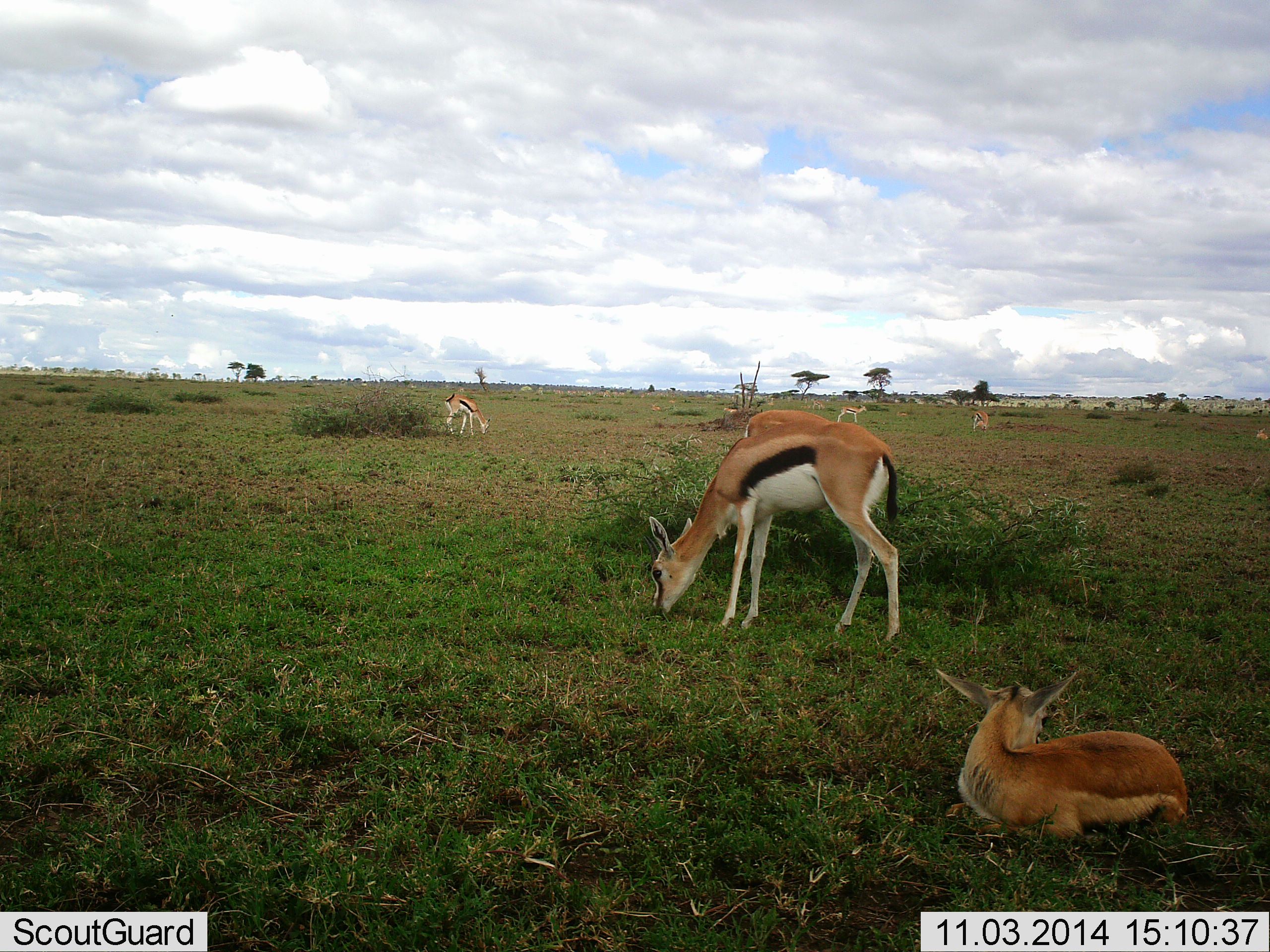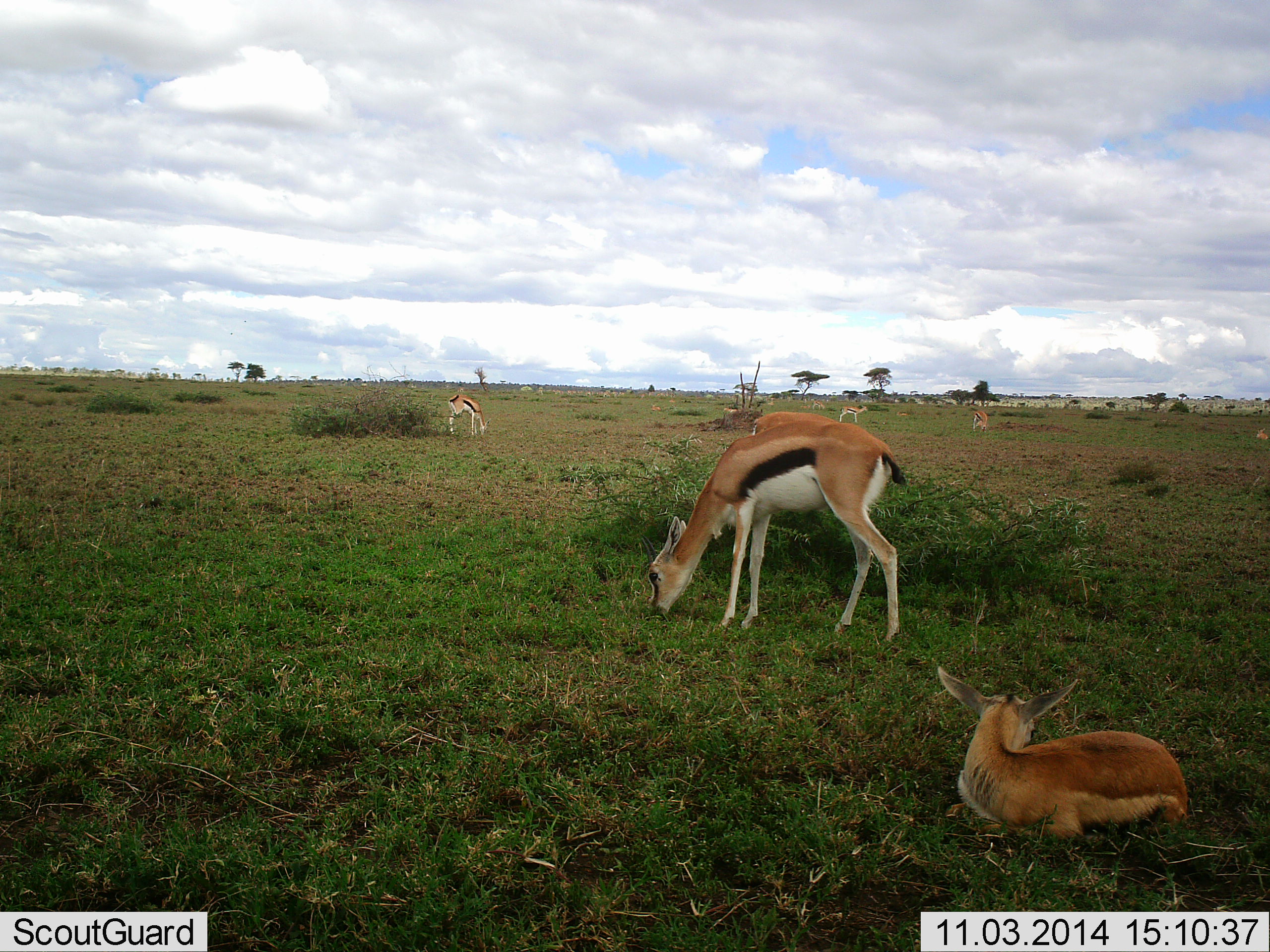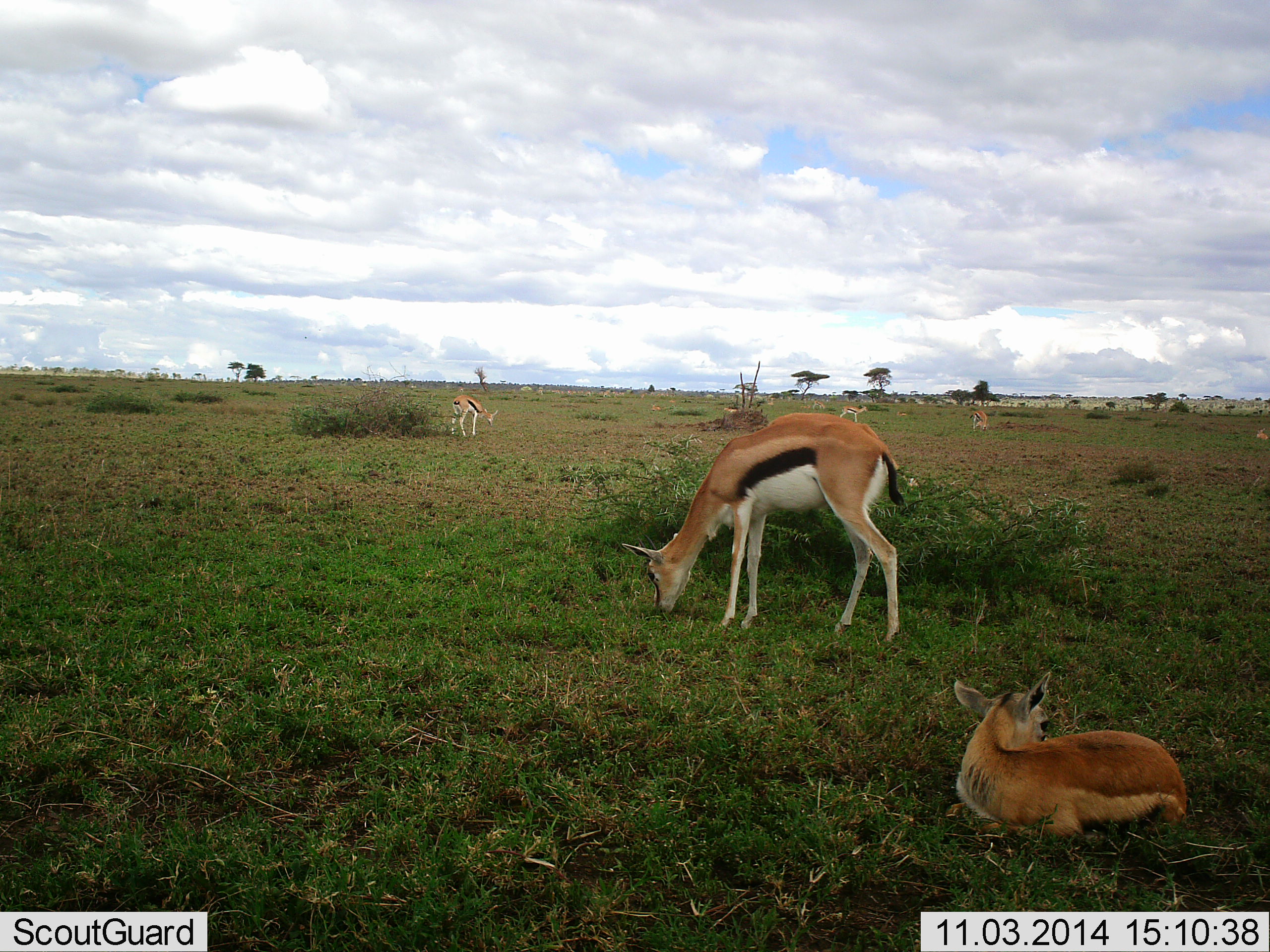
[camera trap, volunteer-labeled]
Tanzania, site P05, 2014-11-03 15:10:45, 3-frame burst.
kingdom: Animalia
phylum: Chordata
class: Mammalia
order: Artiodactyla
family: Bovidae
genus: Eudorcas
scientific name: Eudorcas thomsonii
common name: thomson's gazelle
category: gazellethomsons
Gazellethomsons (thomson's gazelle) (Eudorcas thomsonii), count 6. Behavior (volunteer vote fractions): standing 50%, resting 100%, moving 10%, interacting 0%. Young present (vote fraction): 20%. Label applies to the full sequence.